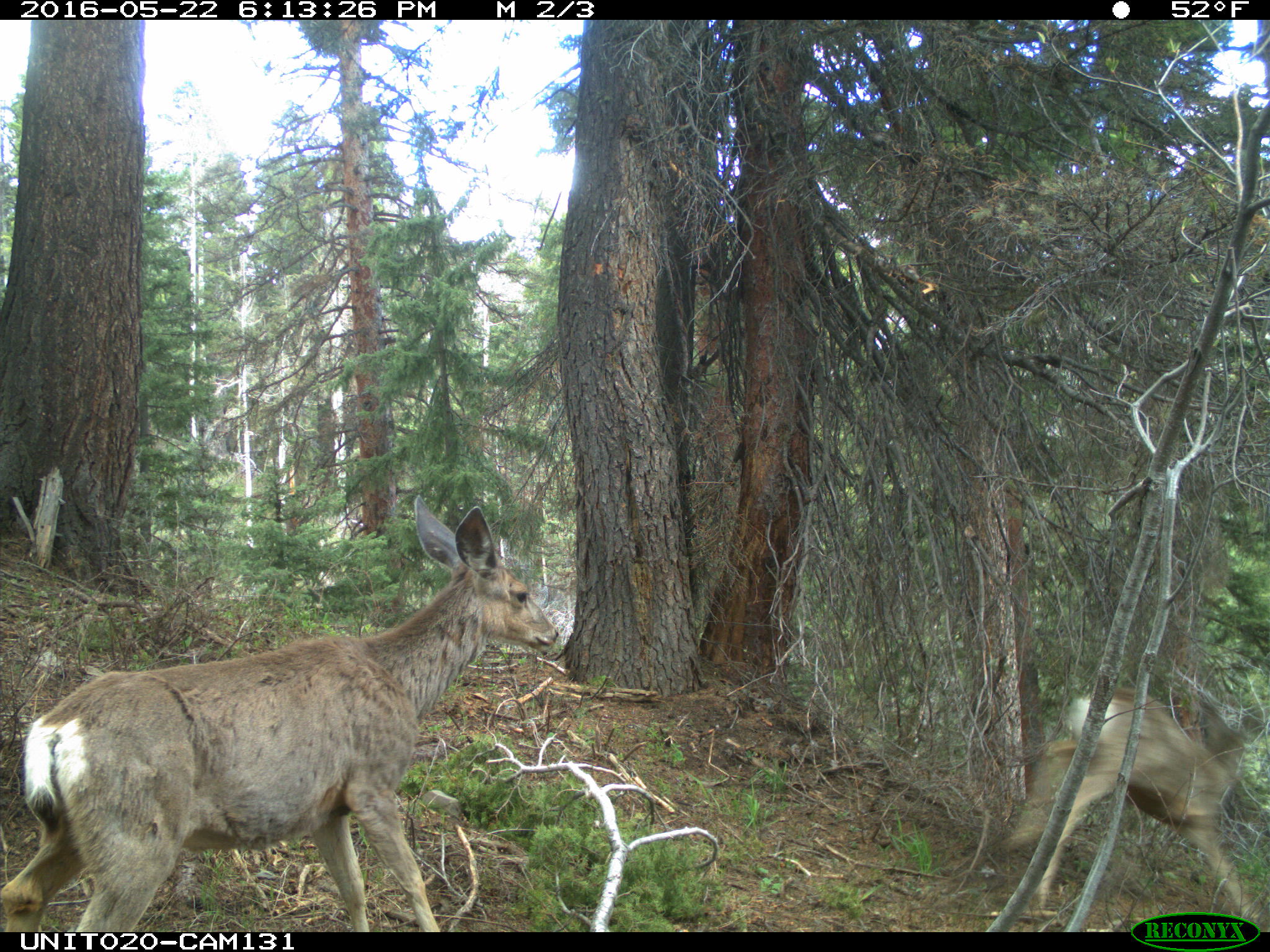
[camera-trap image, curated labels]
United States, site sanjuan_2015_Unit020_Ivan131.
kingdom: Animalia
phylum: Chordata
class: Mammalia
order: Artiodactyla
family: Cervidae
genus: Odocoileus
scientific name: Odocoileus hemionus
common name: mule deer